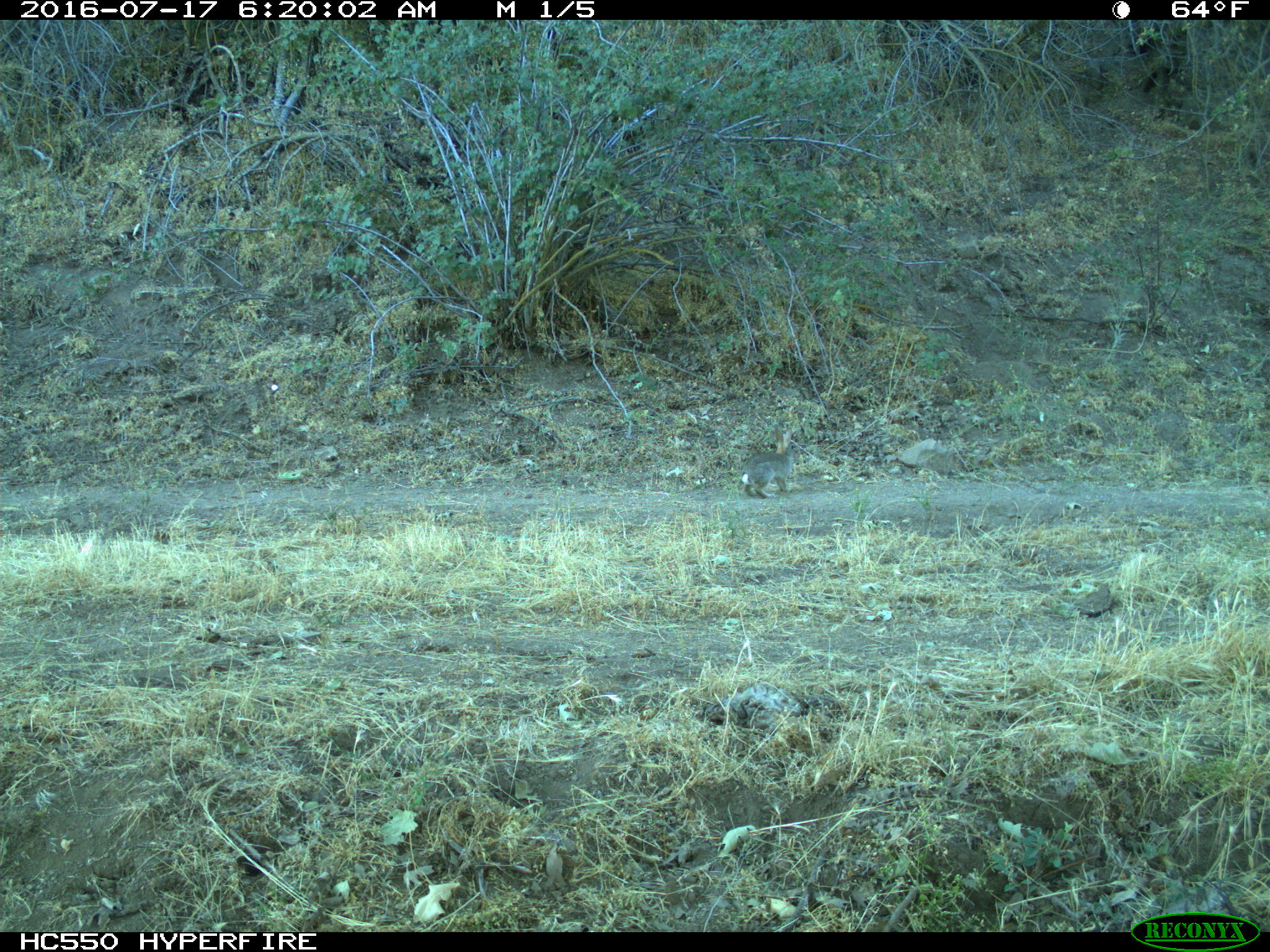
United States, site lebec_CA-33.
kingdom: Animalia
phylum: Chordata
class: Mammalia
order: Lagomorpha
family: Leporidae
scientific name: Leporidae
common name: rabbits and hares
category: unidentified rabbit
Unidentified rabbit (rabbits and hares) (Leporidae).